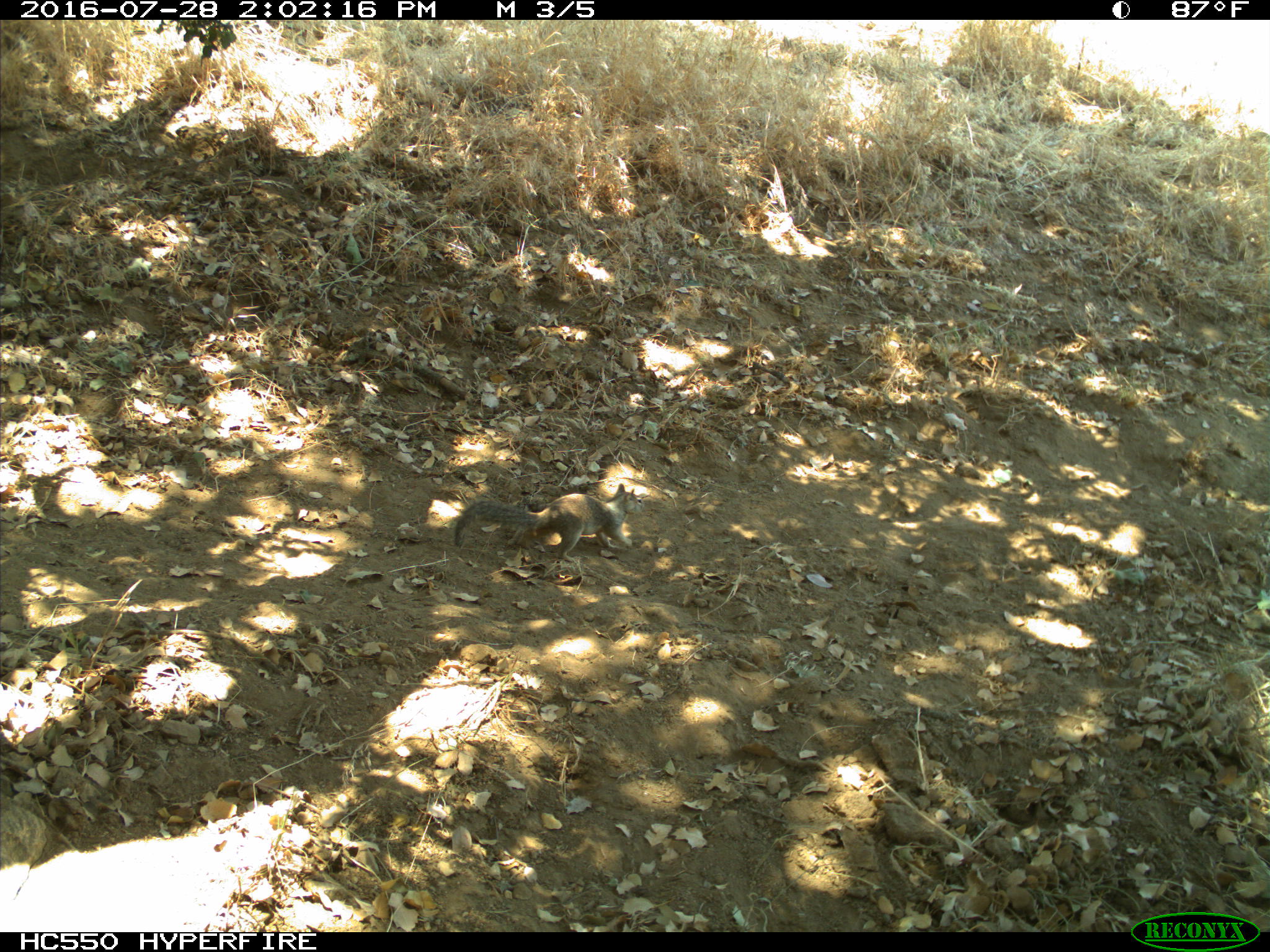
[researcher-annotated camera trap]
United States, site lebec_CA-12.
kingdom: Animalia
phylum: Chordata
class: Mammalia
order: Rodentia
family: Sciuridae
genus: Otospermophilus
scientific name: Otospermophilus beecheyi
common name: california ground squirrel